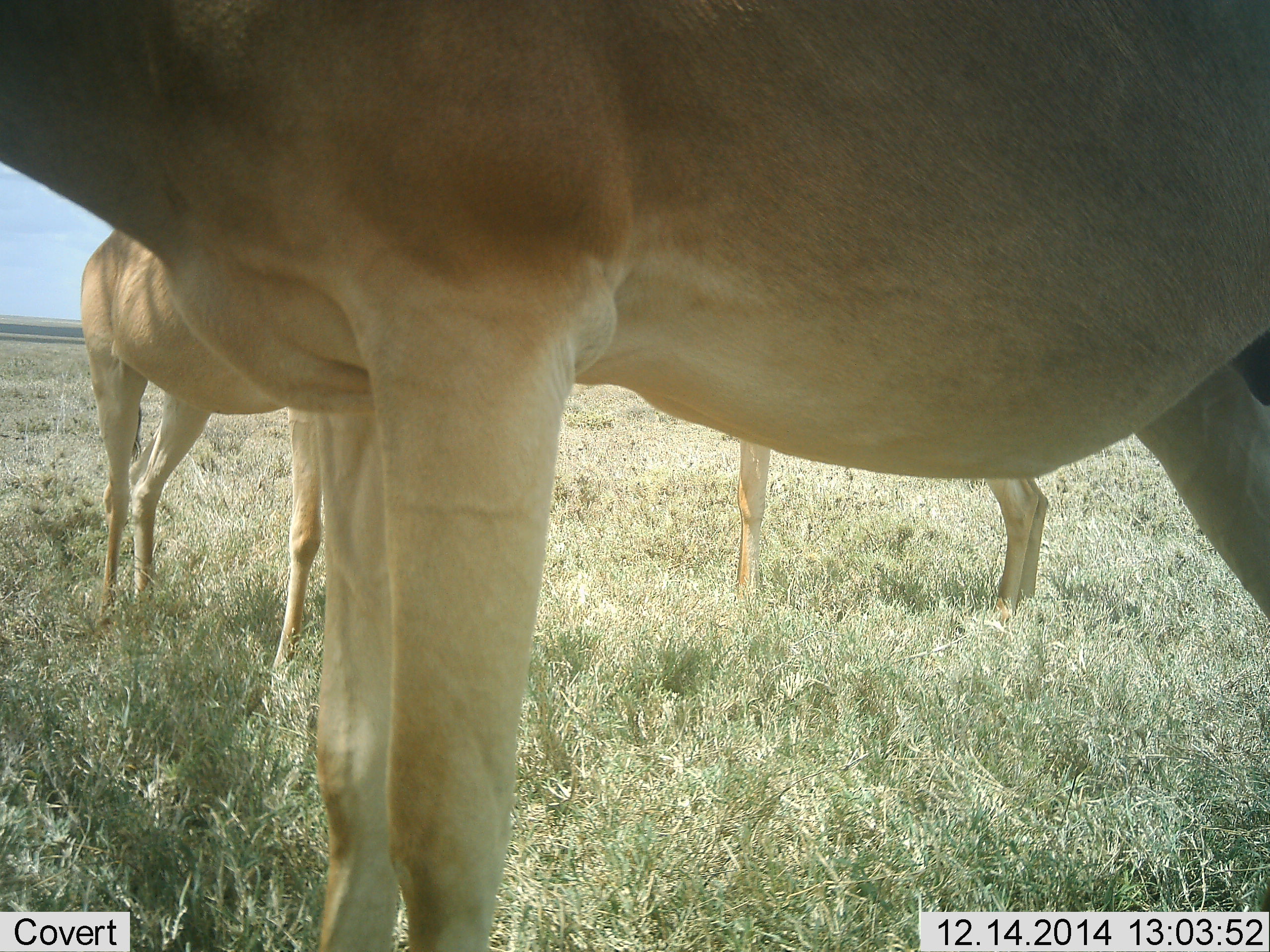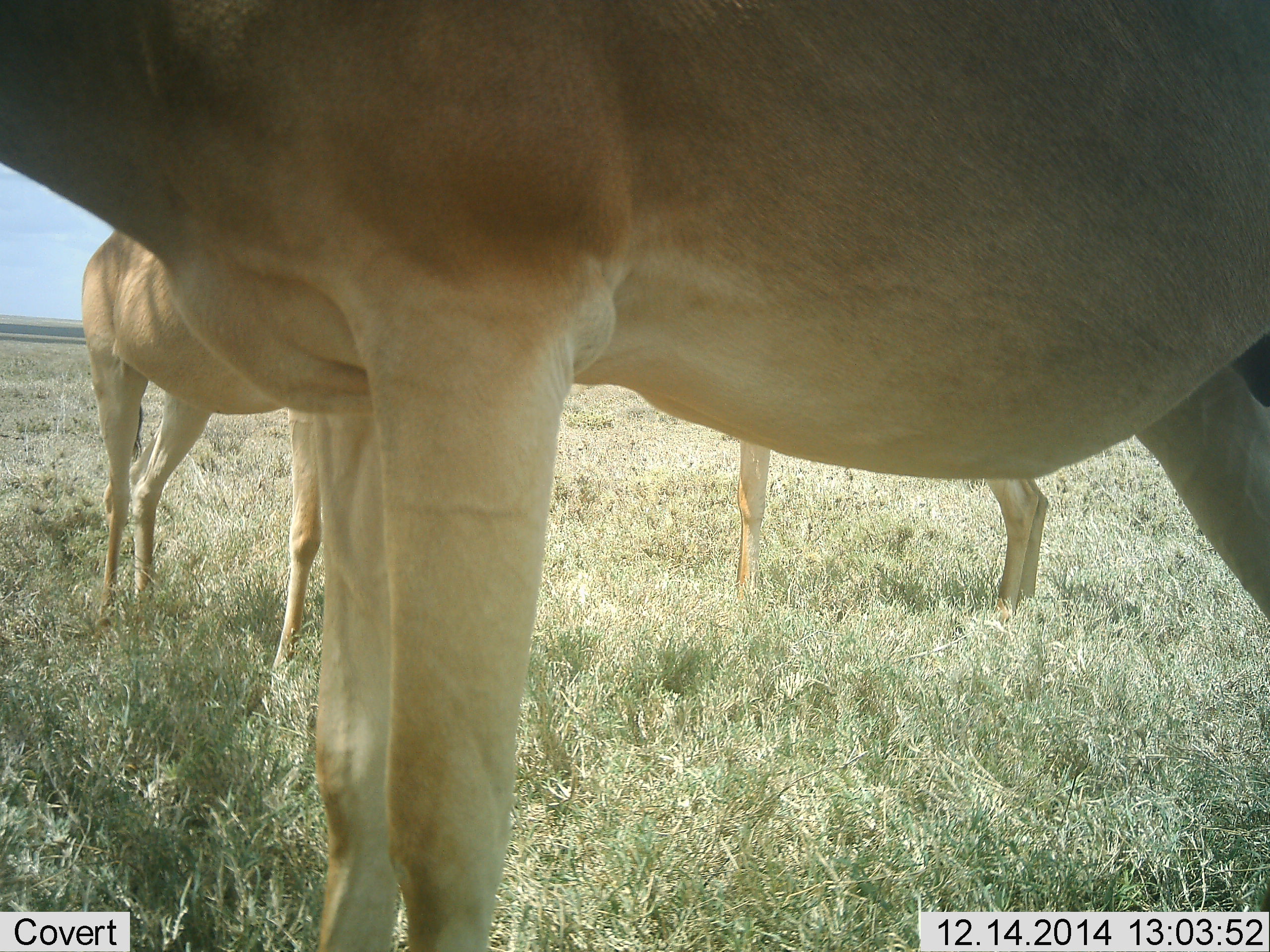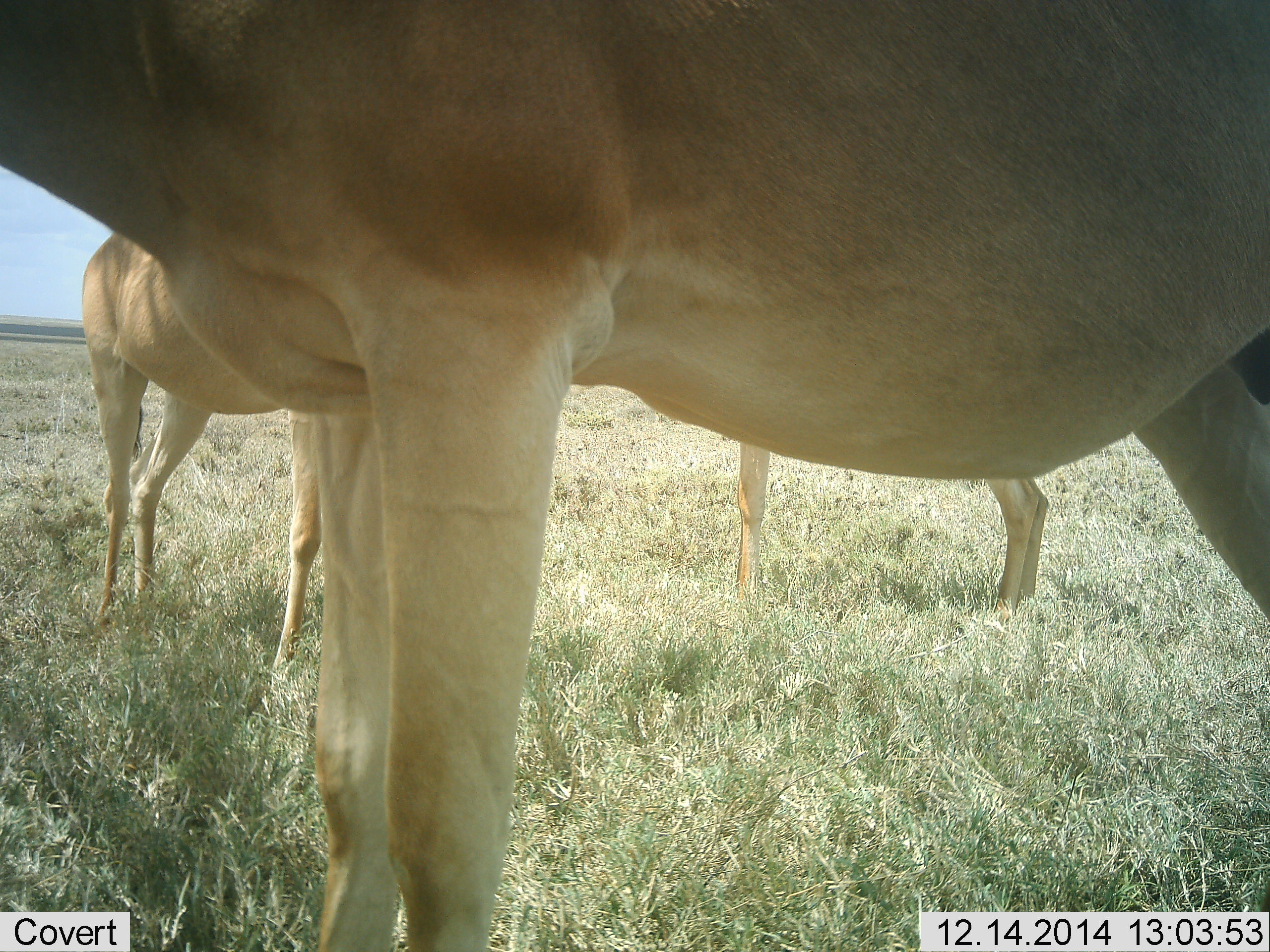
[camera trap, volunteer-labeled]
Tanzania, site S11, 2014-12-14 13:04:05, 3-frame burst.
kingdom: Animalia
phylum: Chordata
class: Mammalia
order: Artiodactyla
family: Bovidae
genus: Alcelaphus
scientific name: Alcelaphus buselaphus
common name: hartebeest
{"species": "hartebeest (Alcelaphus buselaphus)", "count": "3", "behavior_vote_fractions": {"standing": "100%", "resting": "0%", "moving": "0%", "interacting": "0%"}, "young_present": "0%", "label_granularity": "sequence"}